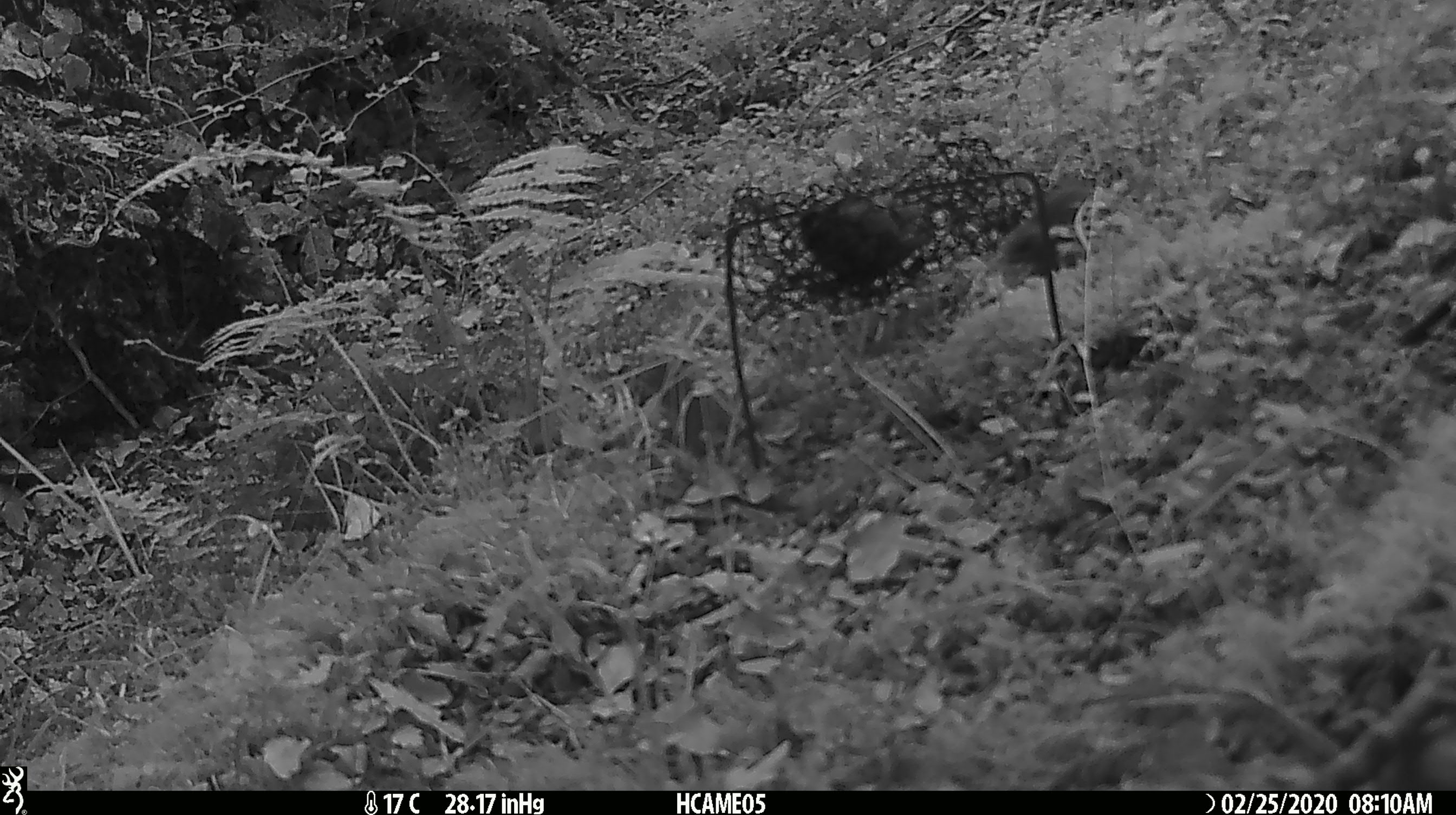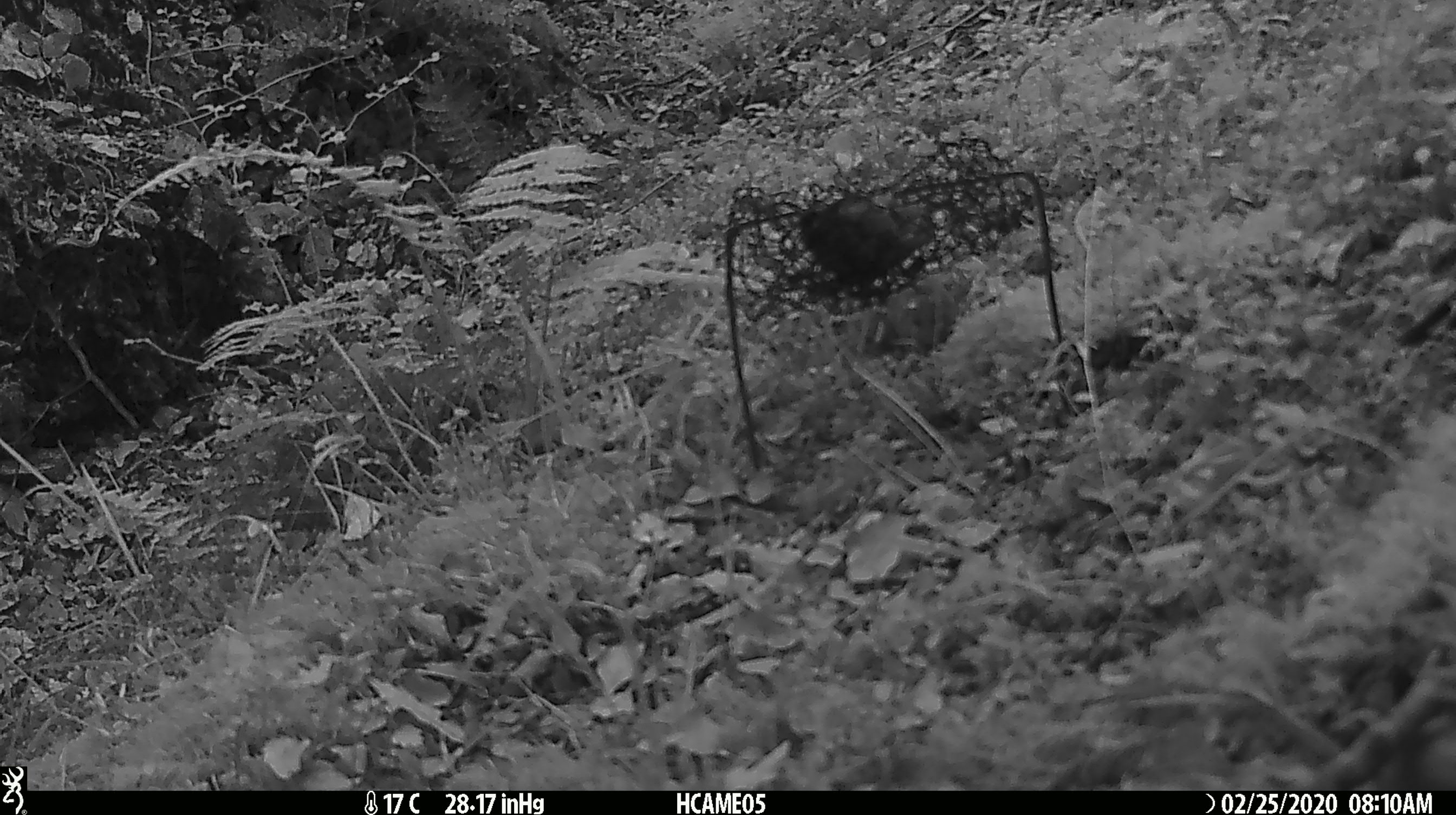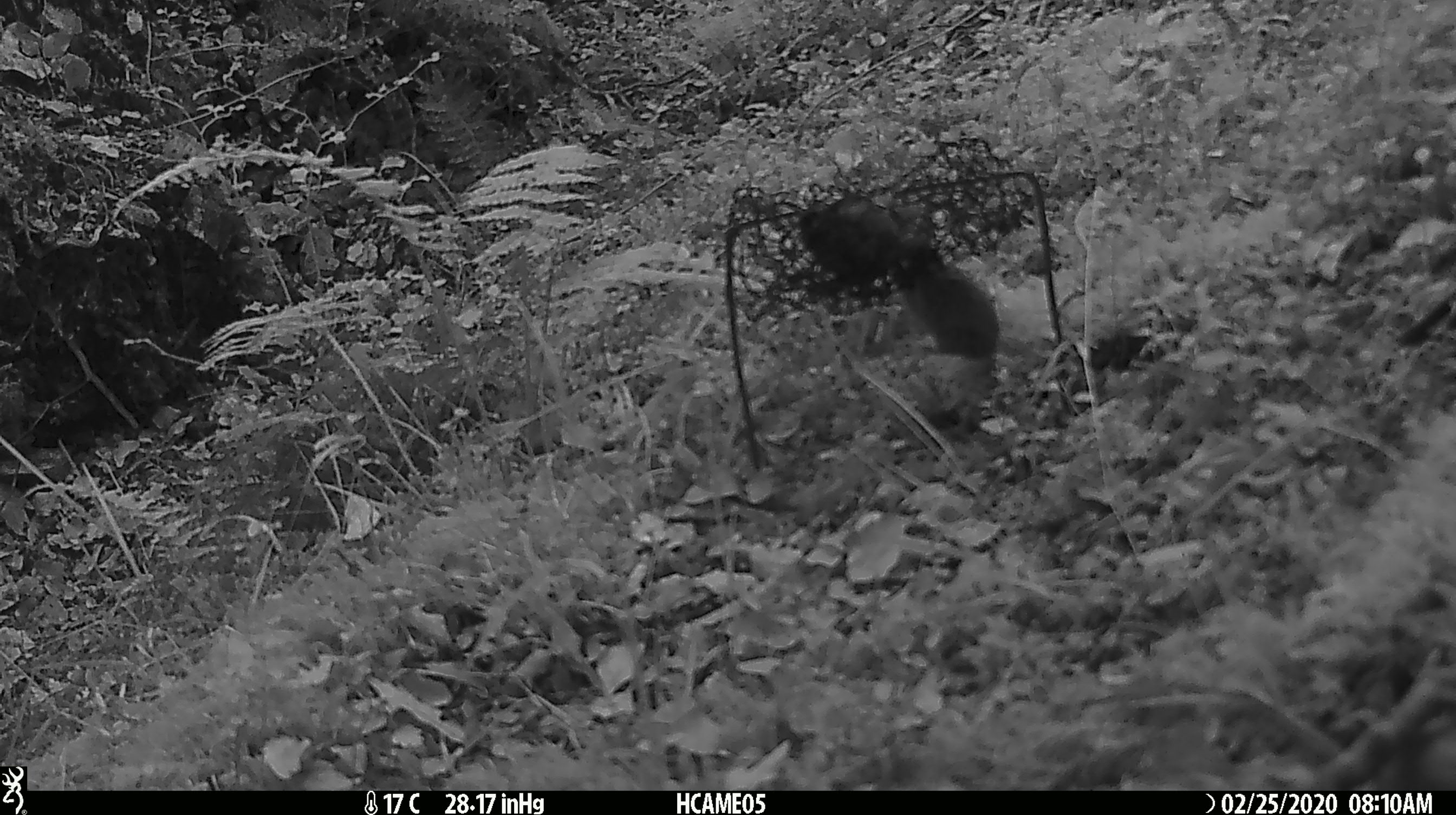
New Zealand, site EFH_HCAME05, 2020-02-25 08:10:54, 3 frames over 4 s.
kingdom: Animalia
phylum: Chordata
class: Mammalia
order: Rodentia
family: Muridae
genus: Mus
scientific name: Mus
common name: mouse